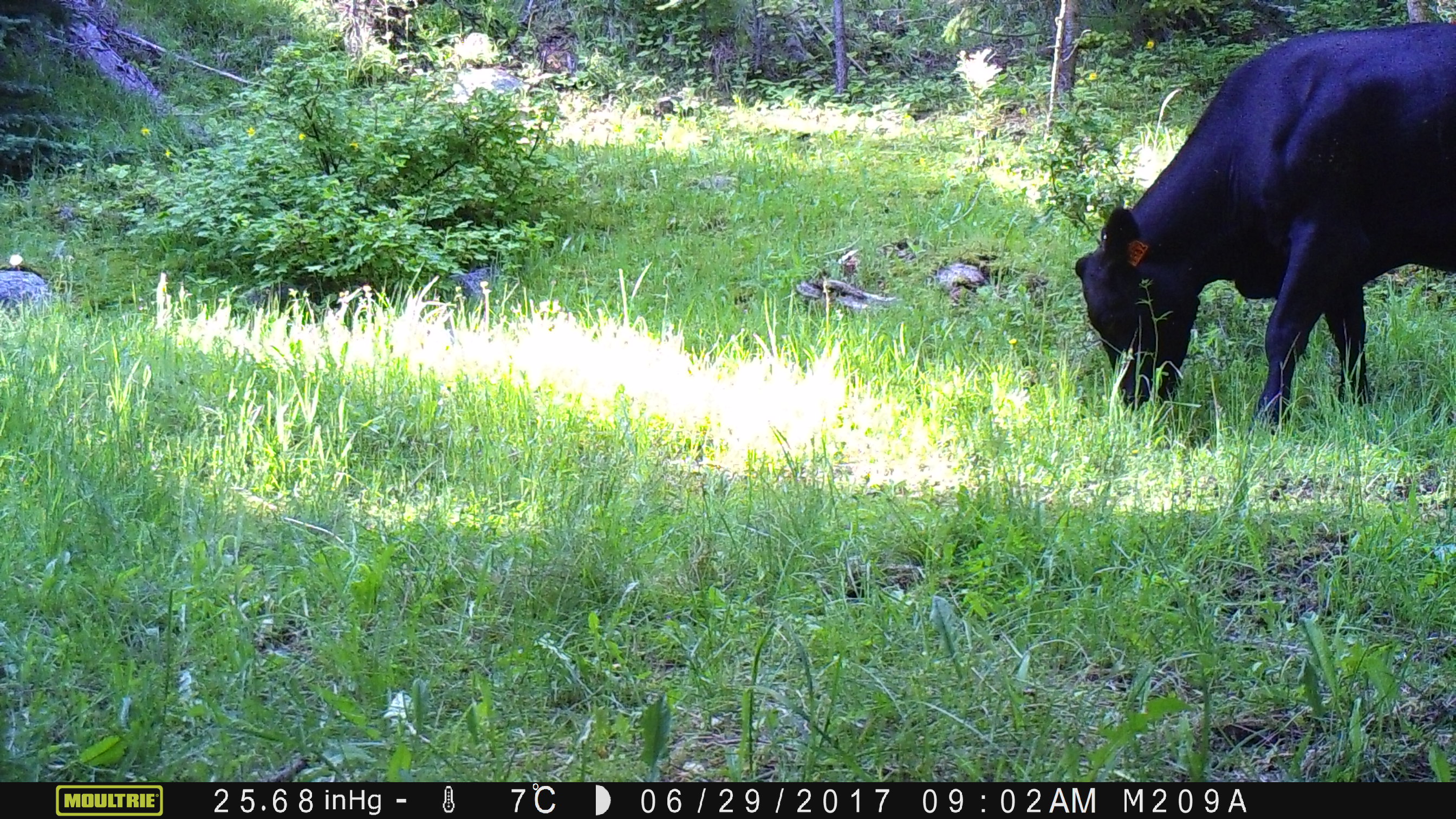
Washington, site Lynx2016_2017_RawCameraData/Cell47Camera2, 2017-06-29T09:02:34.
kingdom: Animalia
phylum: Chordata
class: Mammalia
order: Artiodactyla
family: Bovidae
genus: Bos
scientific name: Bos taurus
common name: domestic cattle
Domestic cattle (Bos taurus). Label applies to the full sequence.